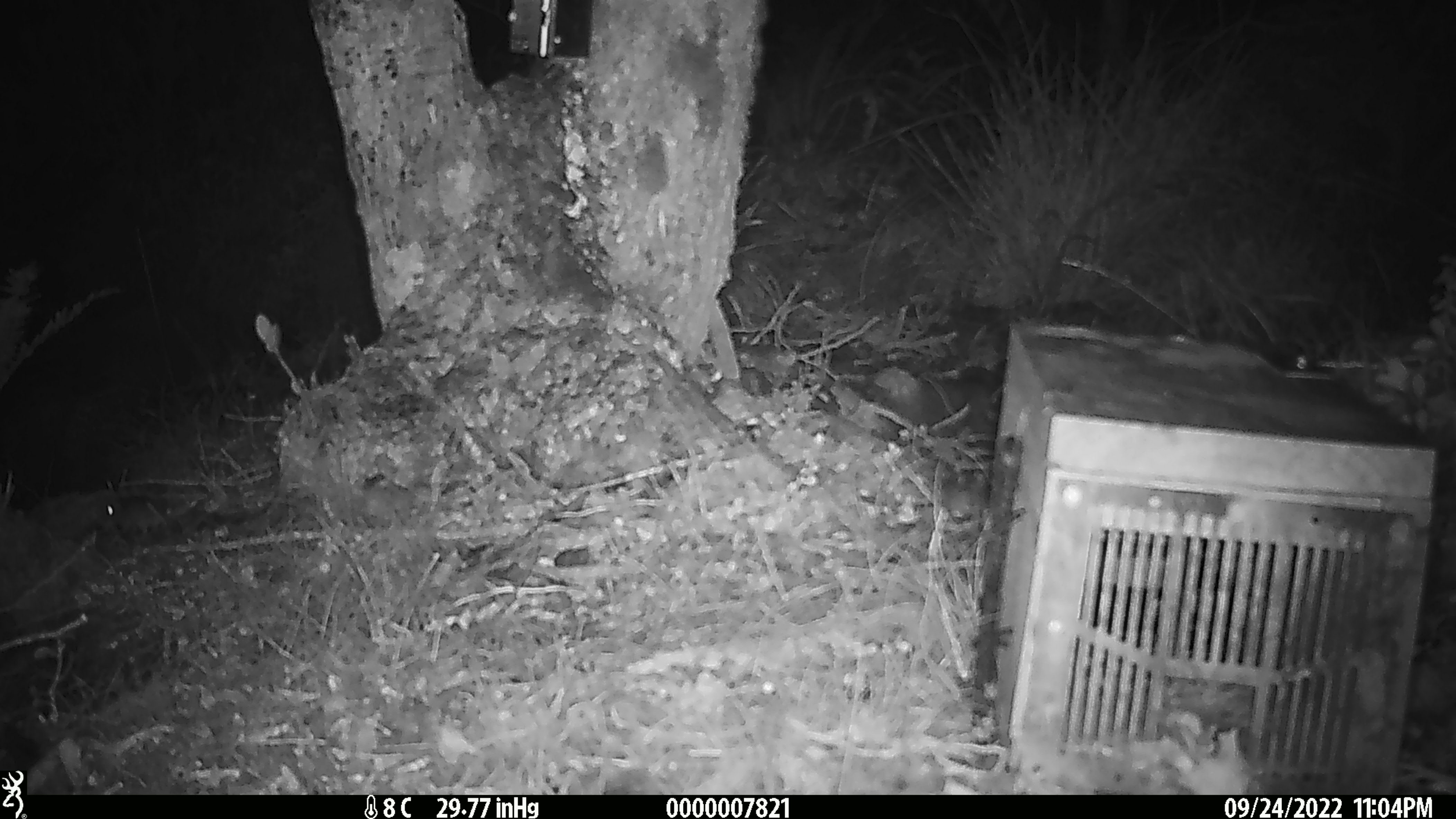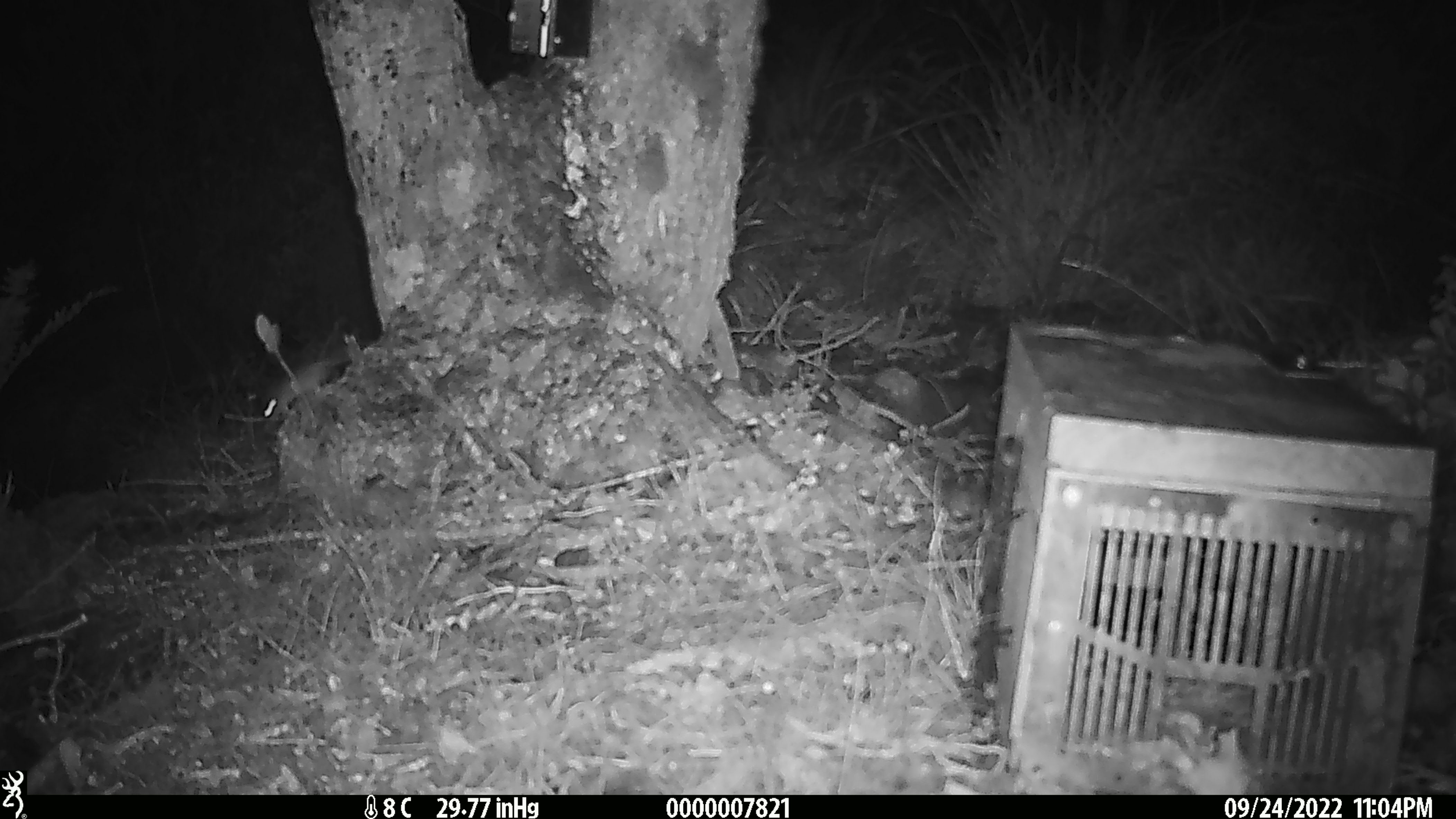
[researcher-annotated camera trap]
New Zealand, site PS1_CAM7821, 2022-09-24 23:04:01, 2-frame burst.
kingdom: Animalia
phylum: Chordata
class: Mammalia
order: Rodentia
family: Muridae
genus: Mus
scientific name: Mus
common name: mouse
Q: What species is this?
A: Mouse (Mus).